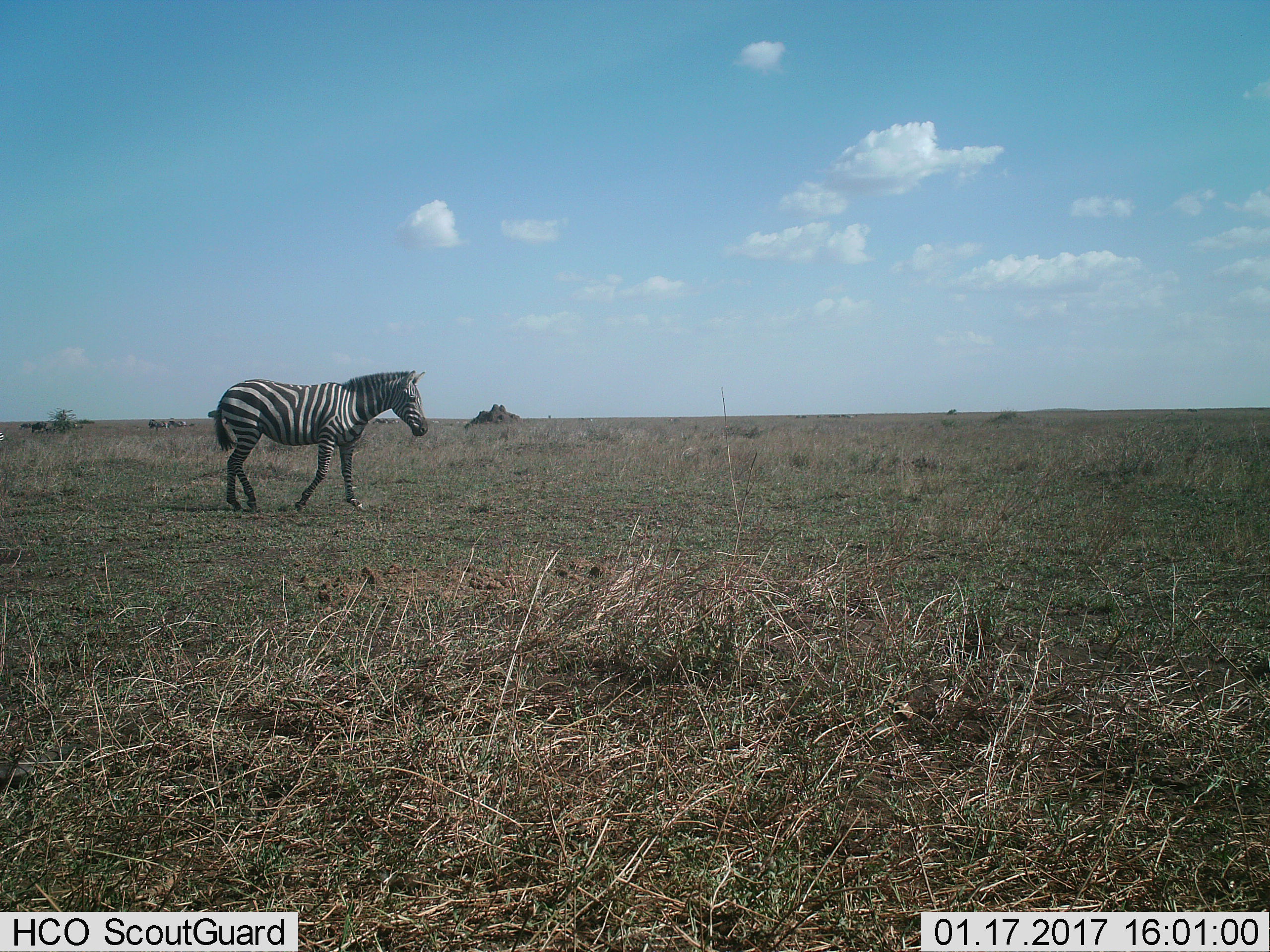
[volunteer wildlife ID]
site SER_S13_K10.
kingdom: Animalia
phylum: Chordata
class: Mammalia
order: Perissodactyla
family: Equidae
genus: Equus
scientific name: Equus quagga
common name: plains zebra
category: zebraplains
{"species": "zebraplains (plains zebra) (Equus quagga)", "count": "1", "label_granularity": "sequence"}